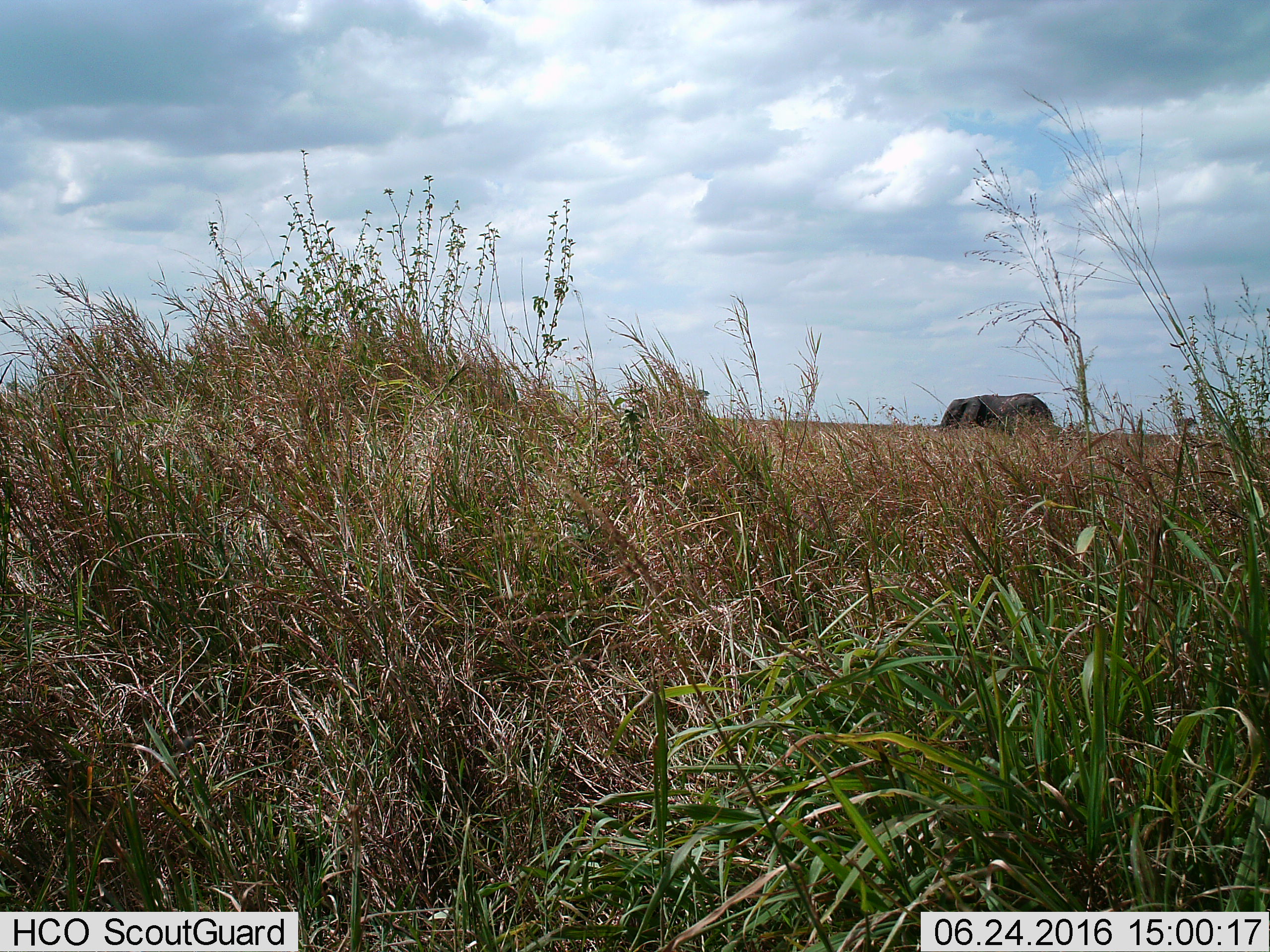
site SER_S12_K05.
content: unidentified animal